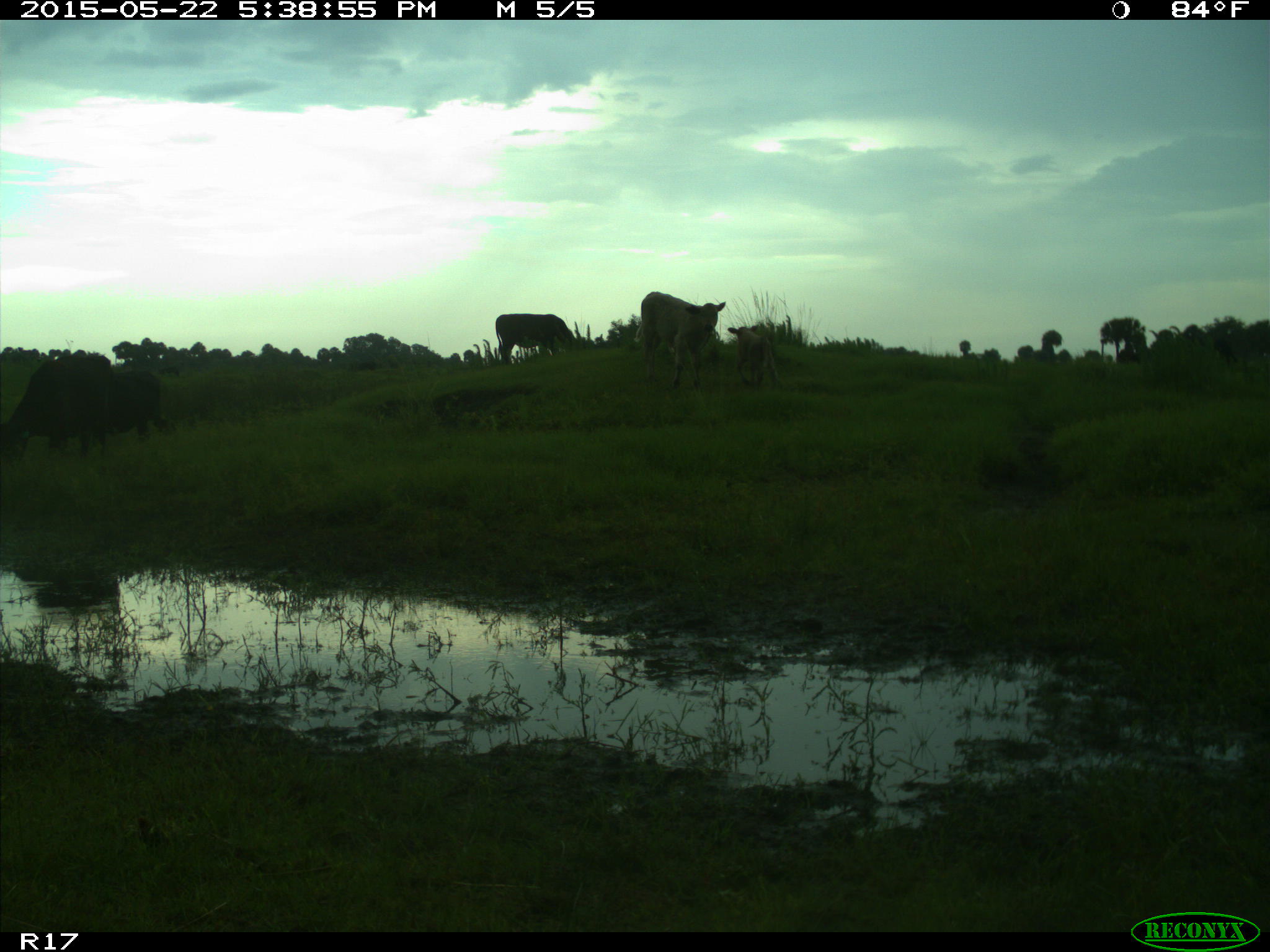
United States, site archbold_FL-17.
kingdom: Animalia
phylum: Chordata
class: Mammalia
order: Artiodactyla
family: Bovidae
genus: Bos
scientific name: Bos taurus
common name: domestic cow